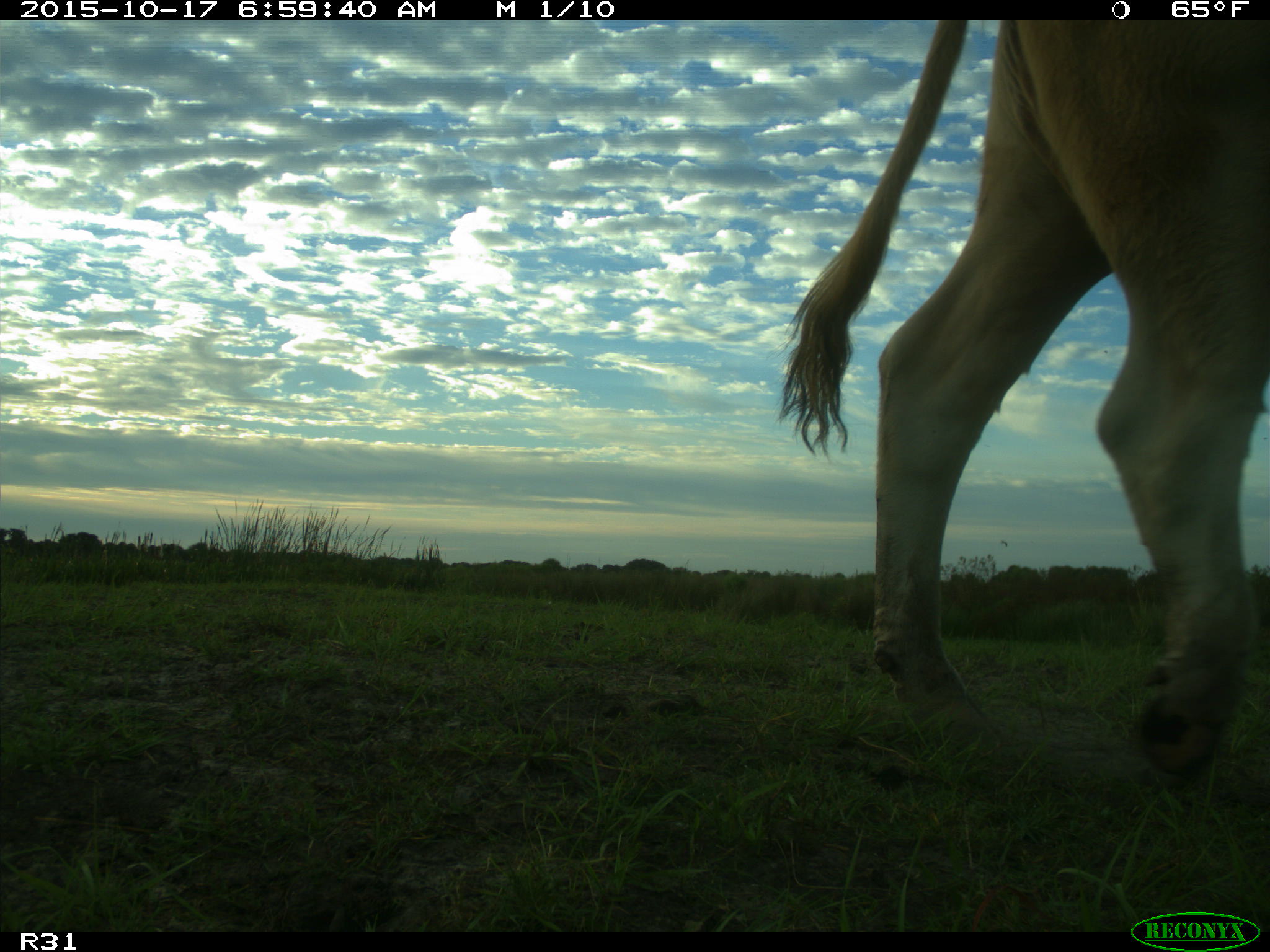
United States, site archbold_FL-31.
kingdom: Animalia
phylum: Chordata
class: Mammalia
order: Artiodactyla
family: Bovidae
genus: Bos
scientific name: Bos taurus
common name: domestic cow